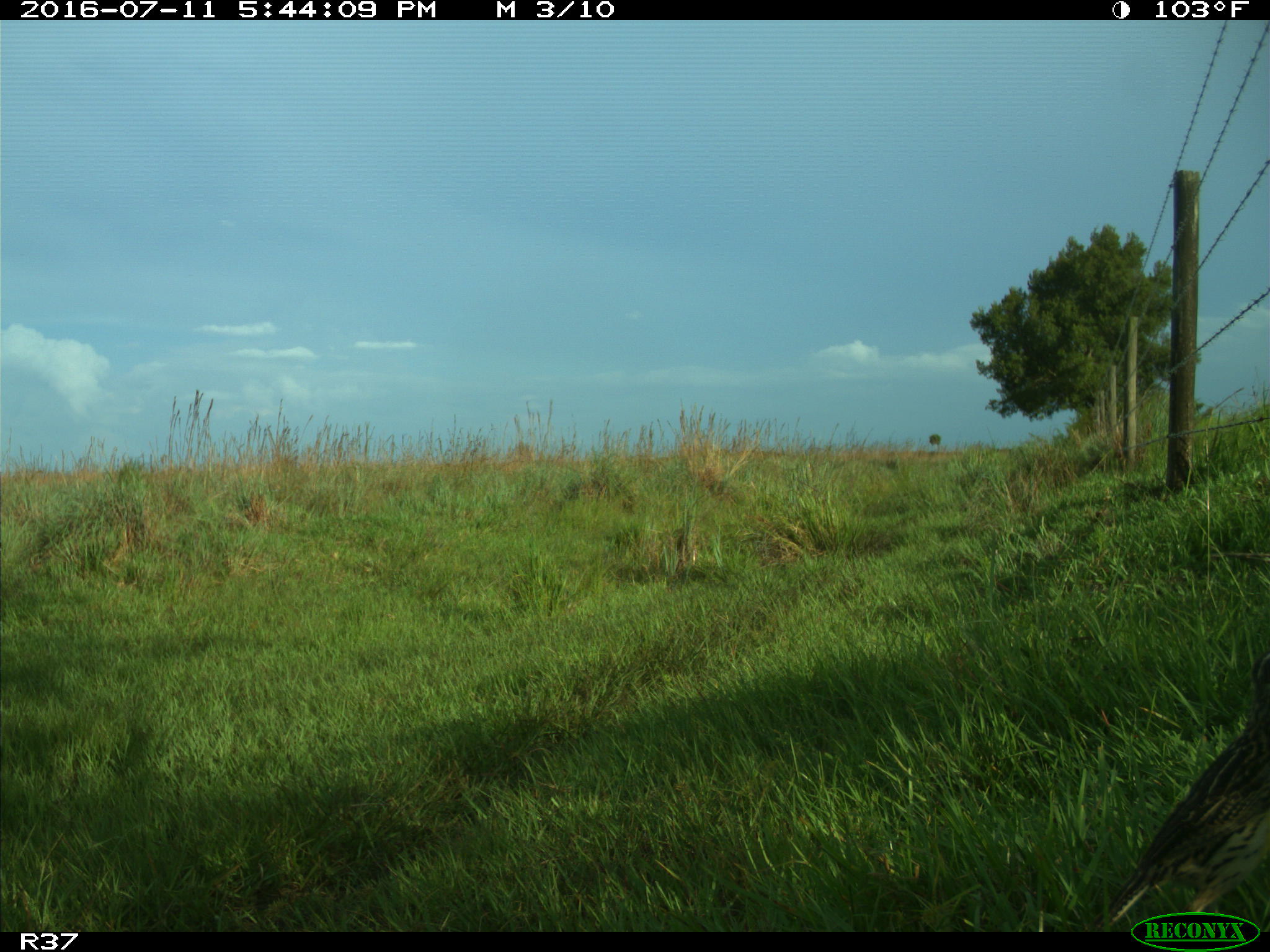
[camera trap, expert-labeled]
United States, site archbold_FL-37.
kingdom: Animalia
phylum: Chordata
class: Aves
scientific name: Aves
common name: birds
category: unidentified bird